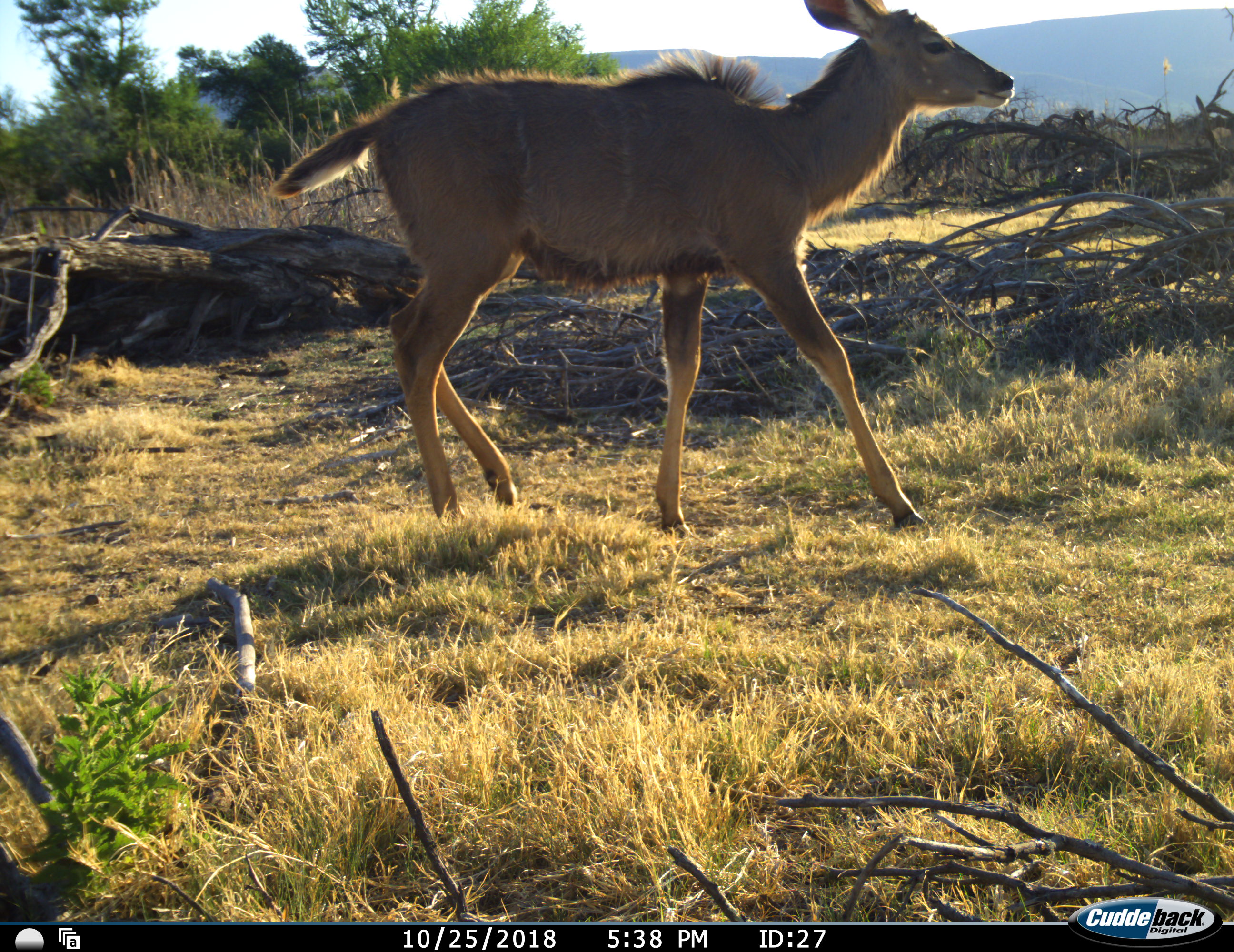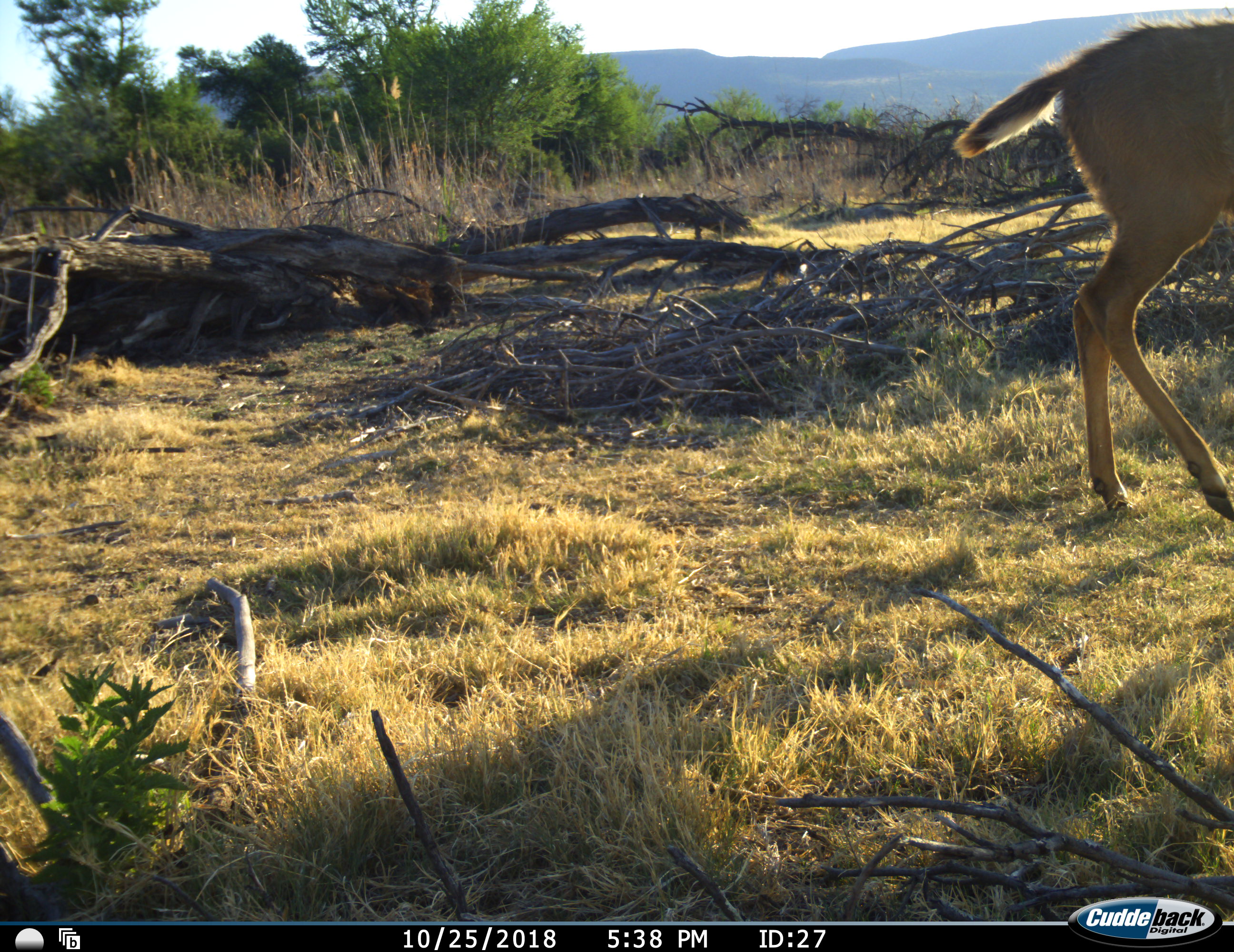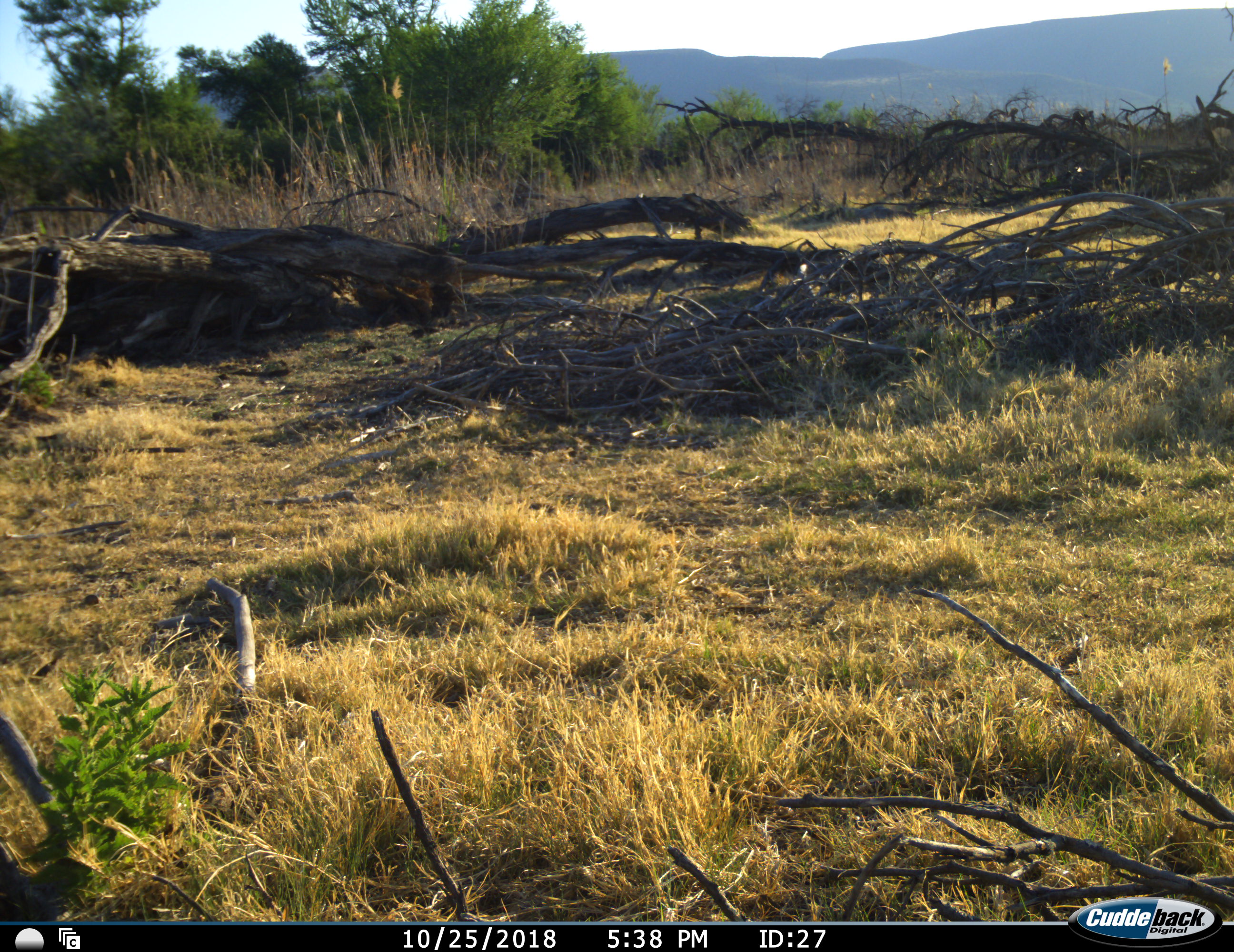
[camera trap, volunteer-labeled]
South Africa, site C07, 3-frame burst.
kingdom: Animalia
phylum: Chordata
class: Mammalia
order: Artiodactyla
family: Bovidae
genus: Tragelaphus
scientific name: Tragelaphus strepsiceros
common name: greater kudu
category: kudu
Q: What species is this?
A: Kudu (greater kudu) (Tragelaphus strepsiceros).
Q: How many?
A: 1.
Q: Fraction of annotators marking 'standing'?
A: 0%.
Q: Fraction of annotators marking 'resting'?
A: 0%.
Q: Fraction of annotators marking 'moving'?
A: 100%.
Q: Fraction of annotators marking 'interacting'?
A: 0%.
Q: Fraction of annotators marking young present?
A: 25%.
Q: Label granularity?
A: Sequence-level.